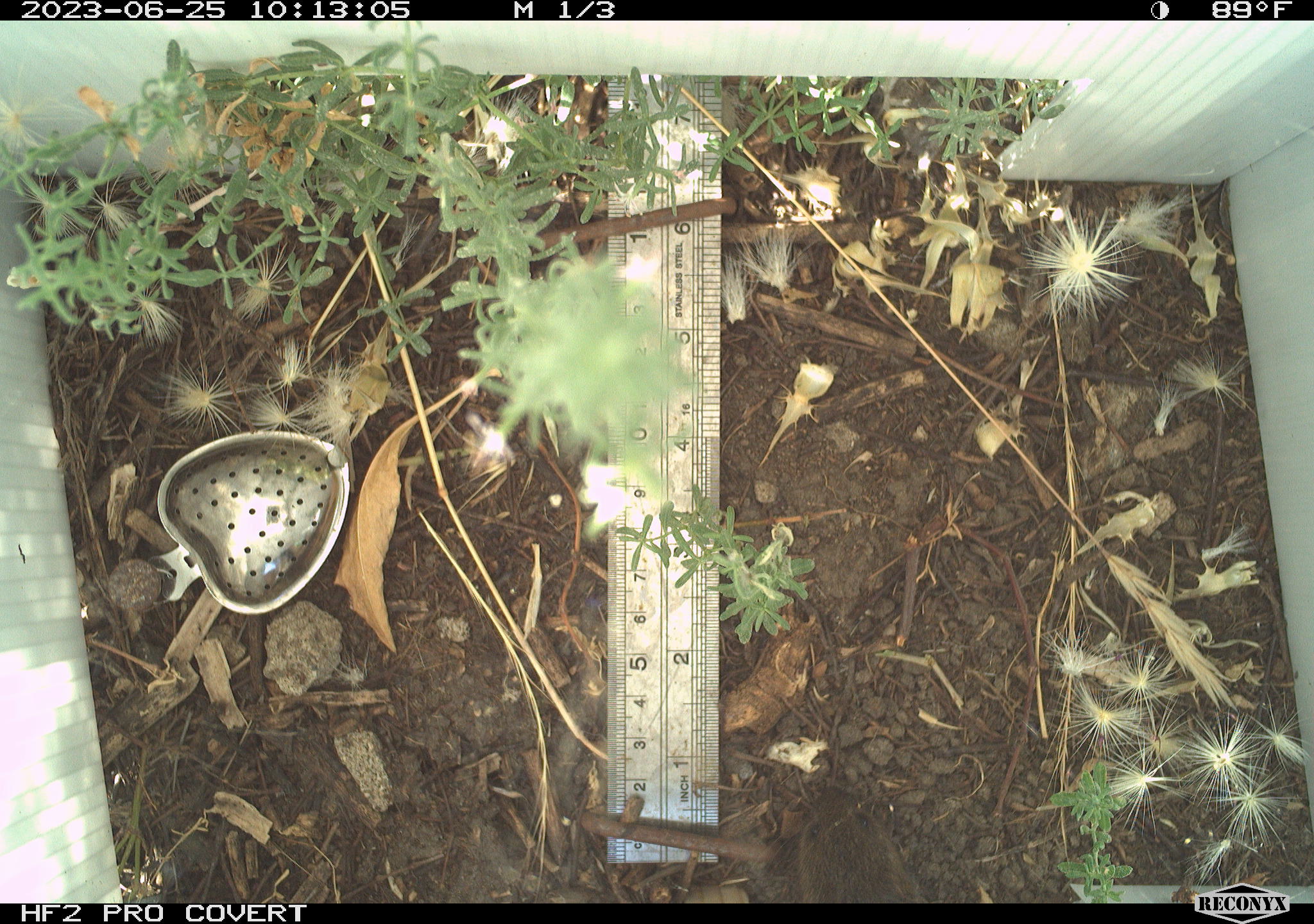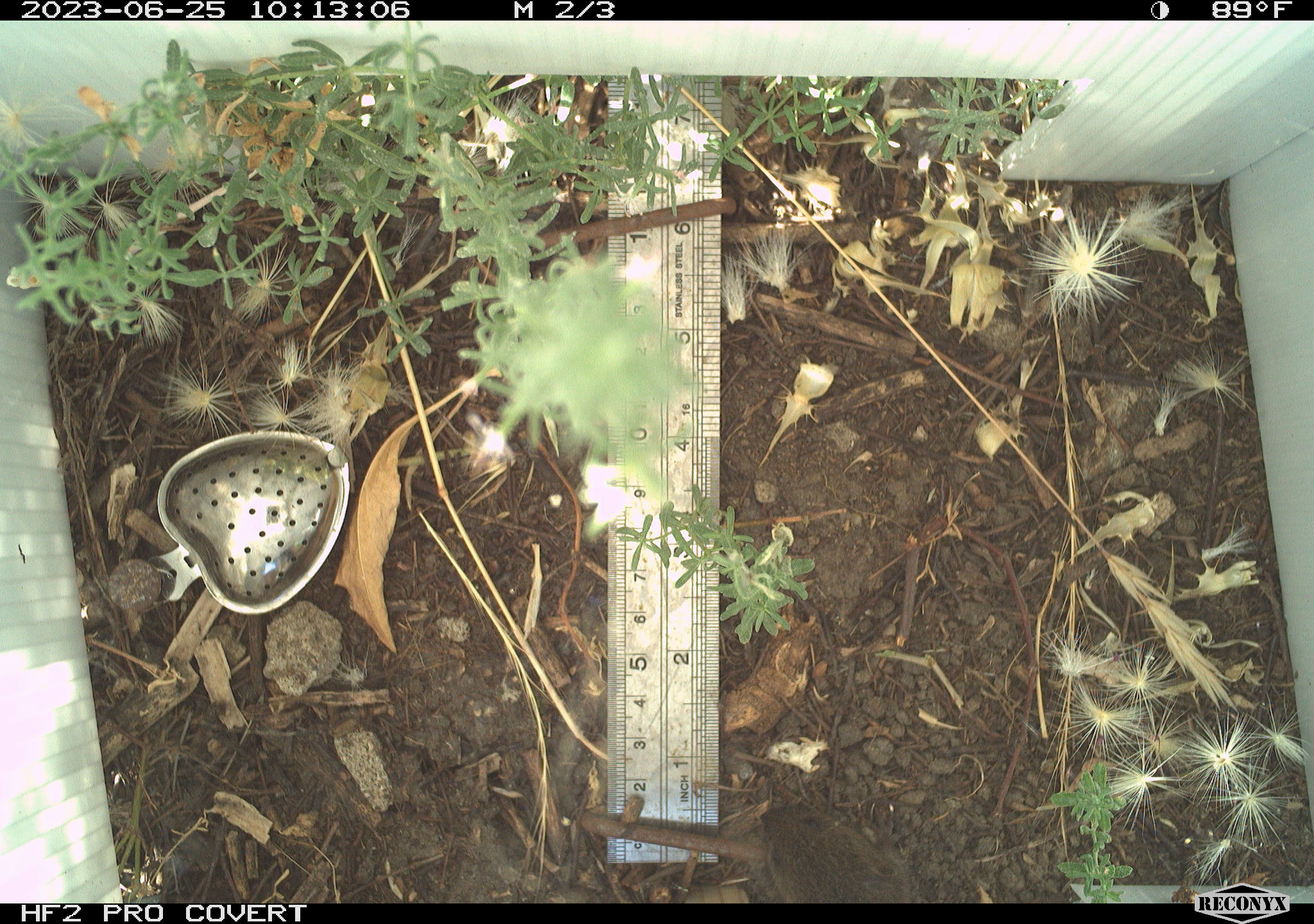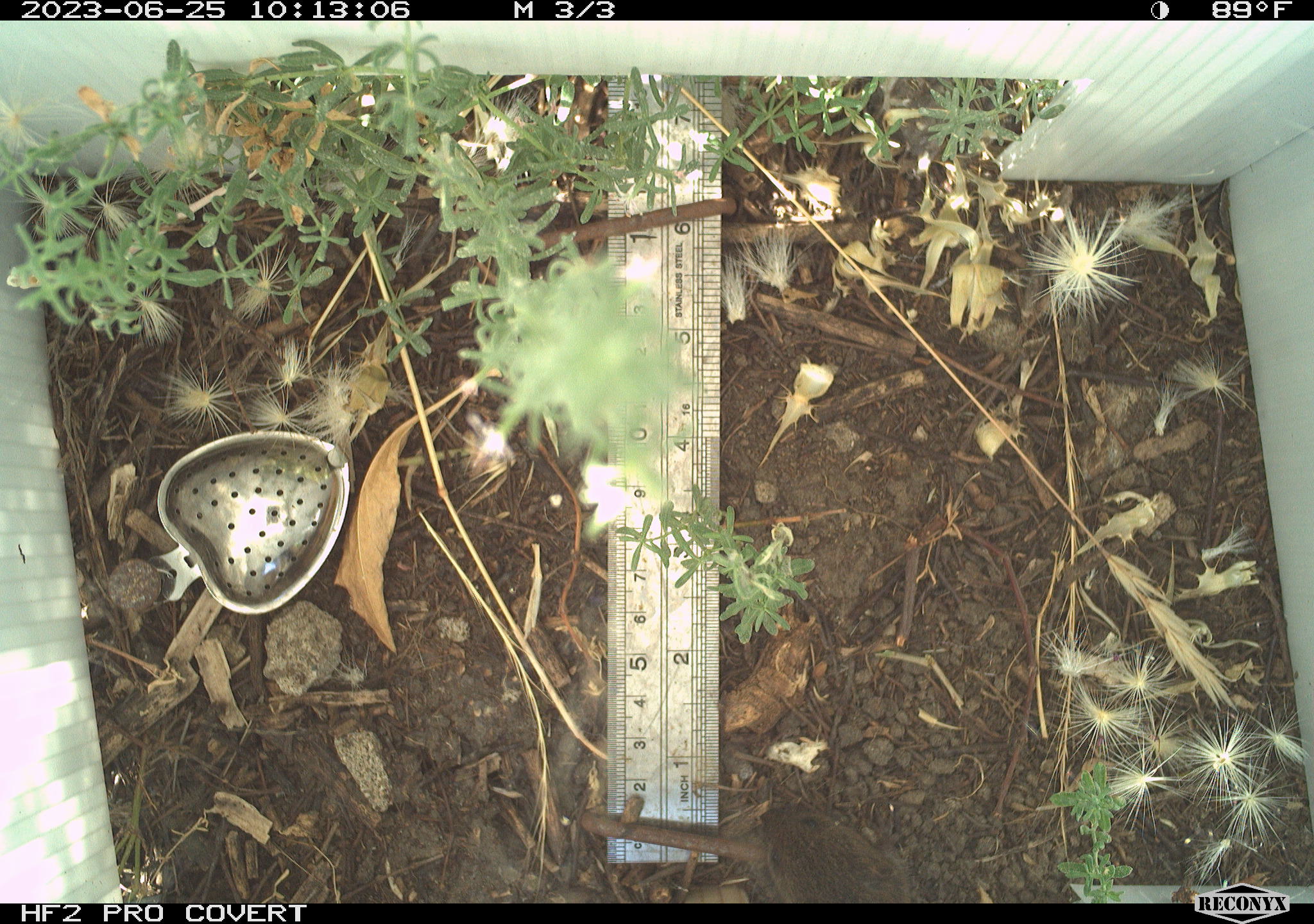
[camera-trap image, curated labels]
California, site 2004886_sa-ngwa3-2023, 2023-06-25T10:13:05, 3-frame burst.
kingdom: Animalia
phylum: Chordata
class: Mammalia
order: Rodentia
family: Cricetidae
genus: Microtus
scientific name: Microtus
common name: meadow vole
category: microtus species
Microtus species (meadow vole) (Microtus).